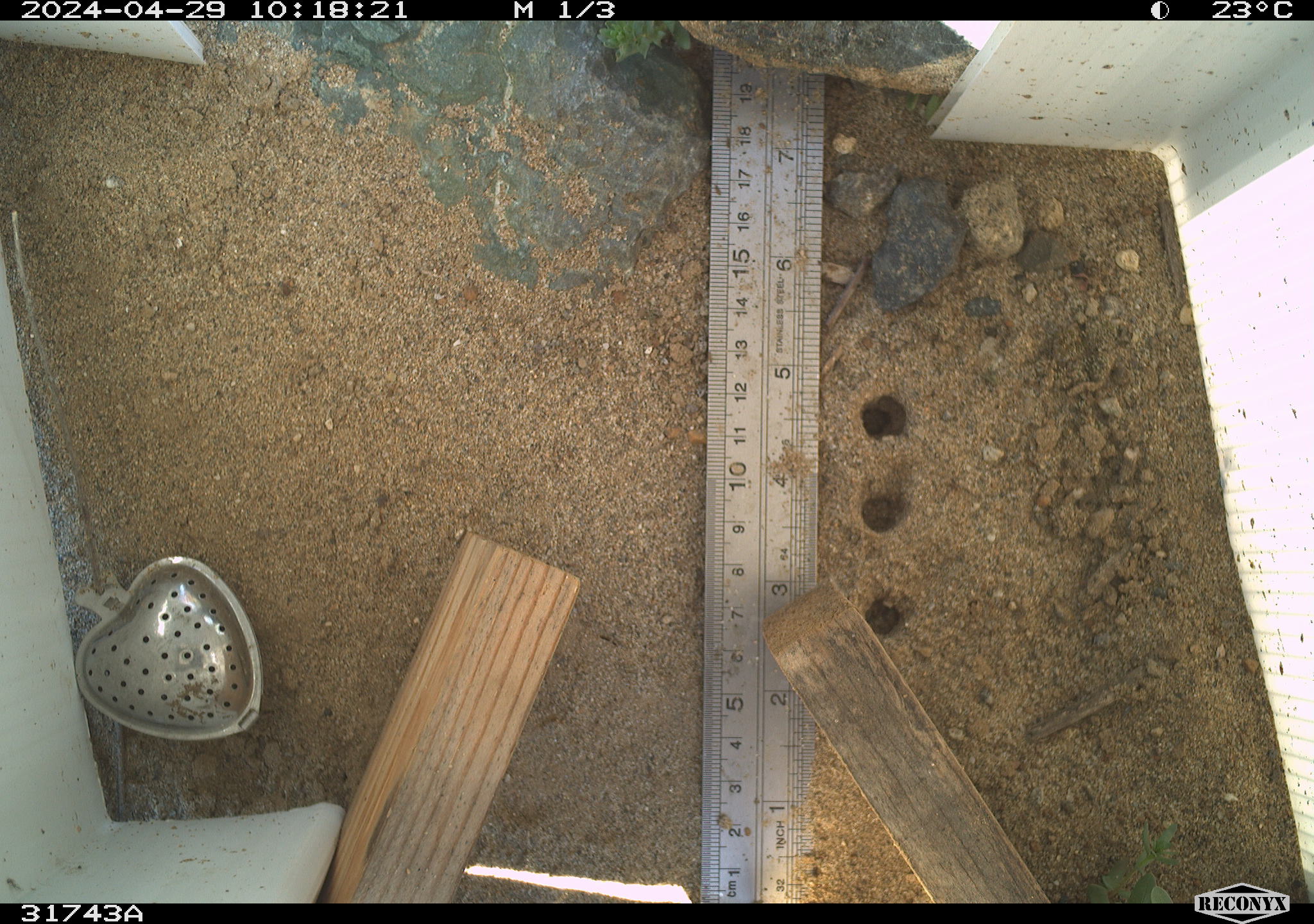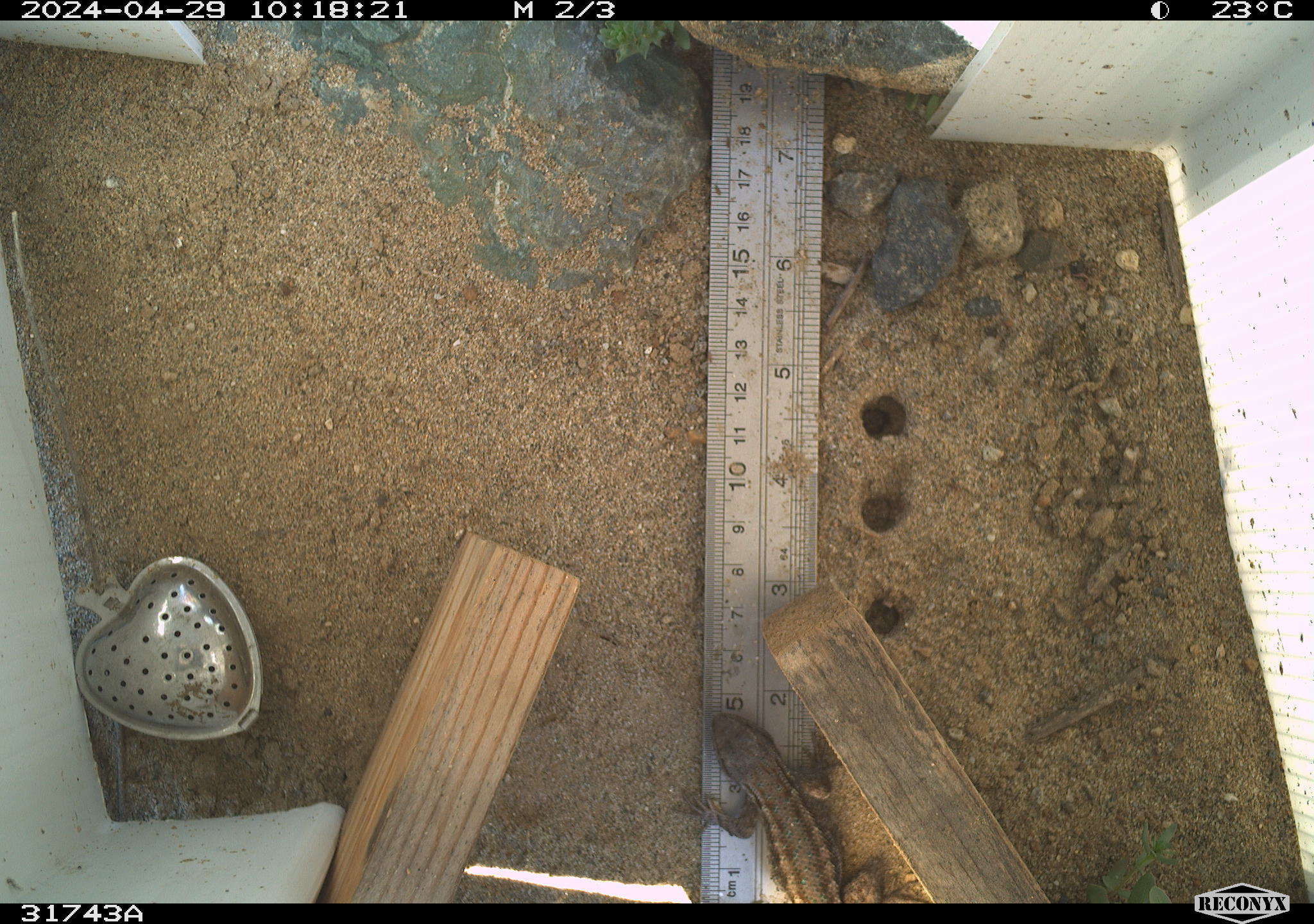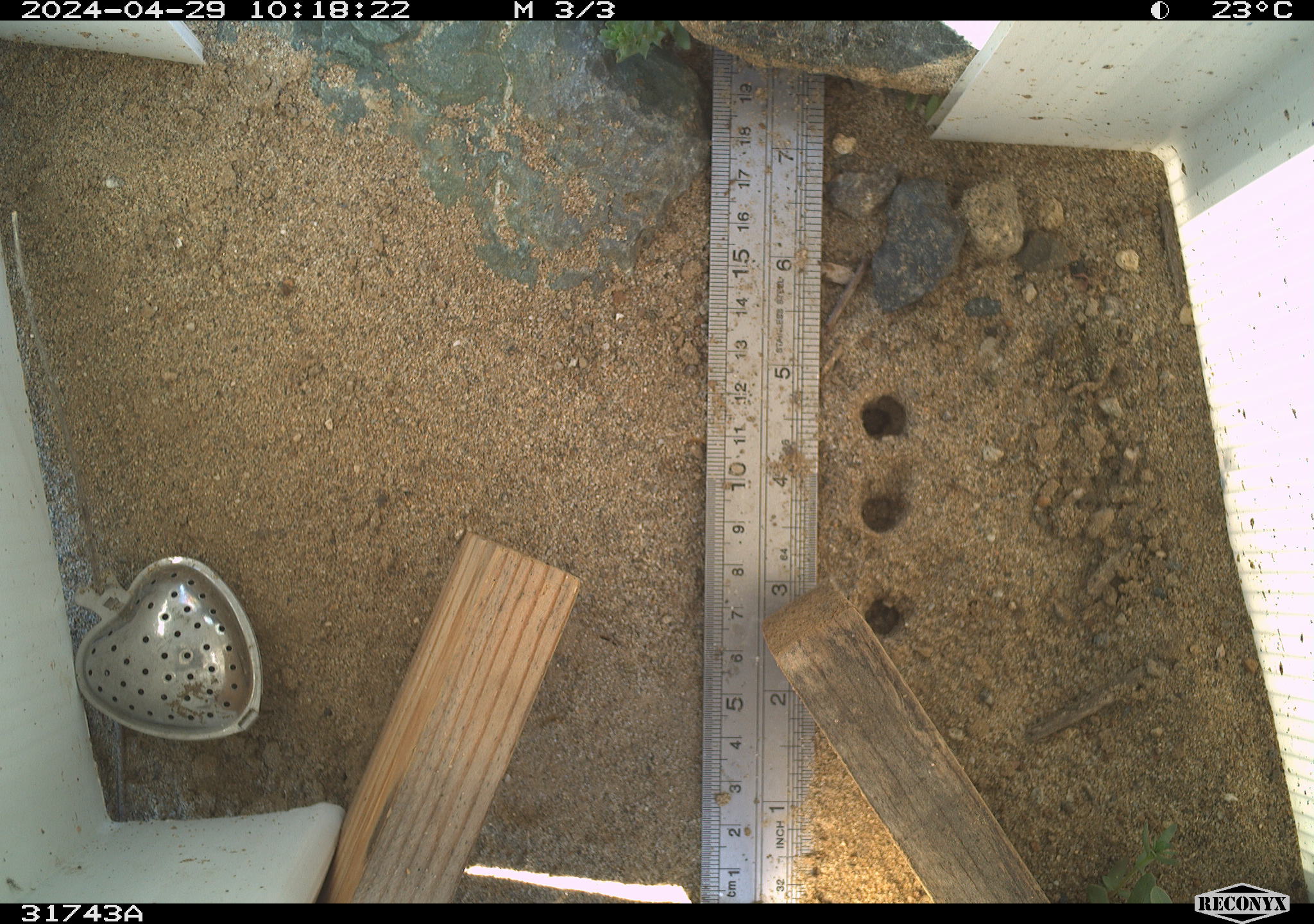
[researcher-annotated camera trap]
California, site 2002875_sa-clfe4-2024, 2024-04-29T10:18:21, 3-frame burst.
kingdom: Animalia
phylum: Chordata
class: Reptilia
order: Squamata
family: Phrynosomatidae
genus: Sceloporus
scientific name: Sceloporus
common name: spiny lizards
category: sceloporus species